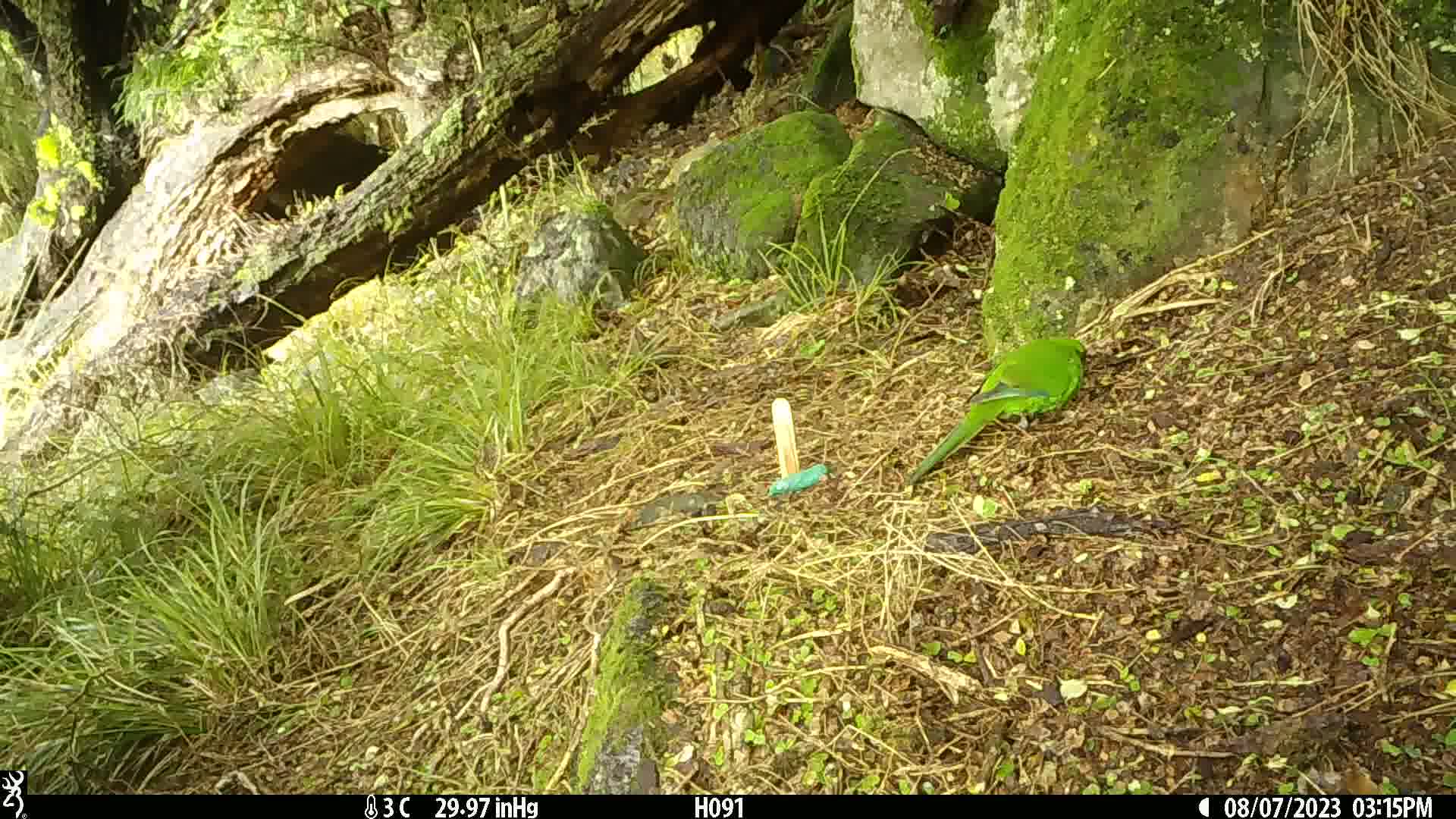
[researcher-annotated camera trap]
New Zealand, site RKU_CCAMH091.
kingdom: Animalia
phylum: Chordata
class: Aves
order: Psittaciformes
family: Psittaculidae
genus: Cyanoramphus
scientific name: Cyanoramphus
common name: parakeet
Parakeet (Cyanoramphus).